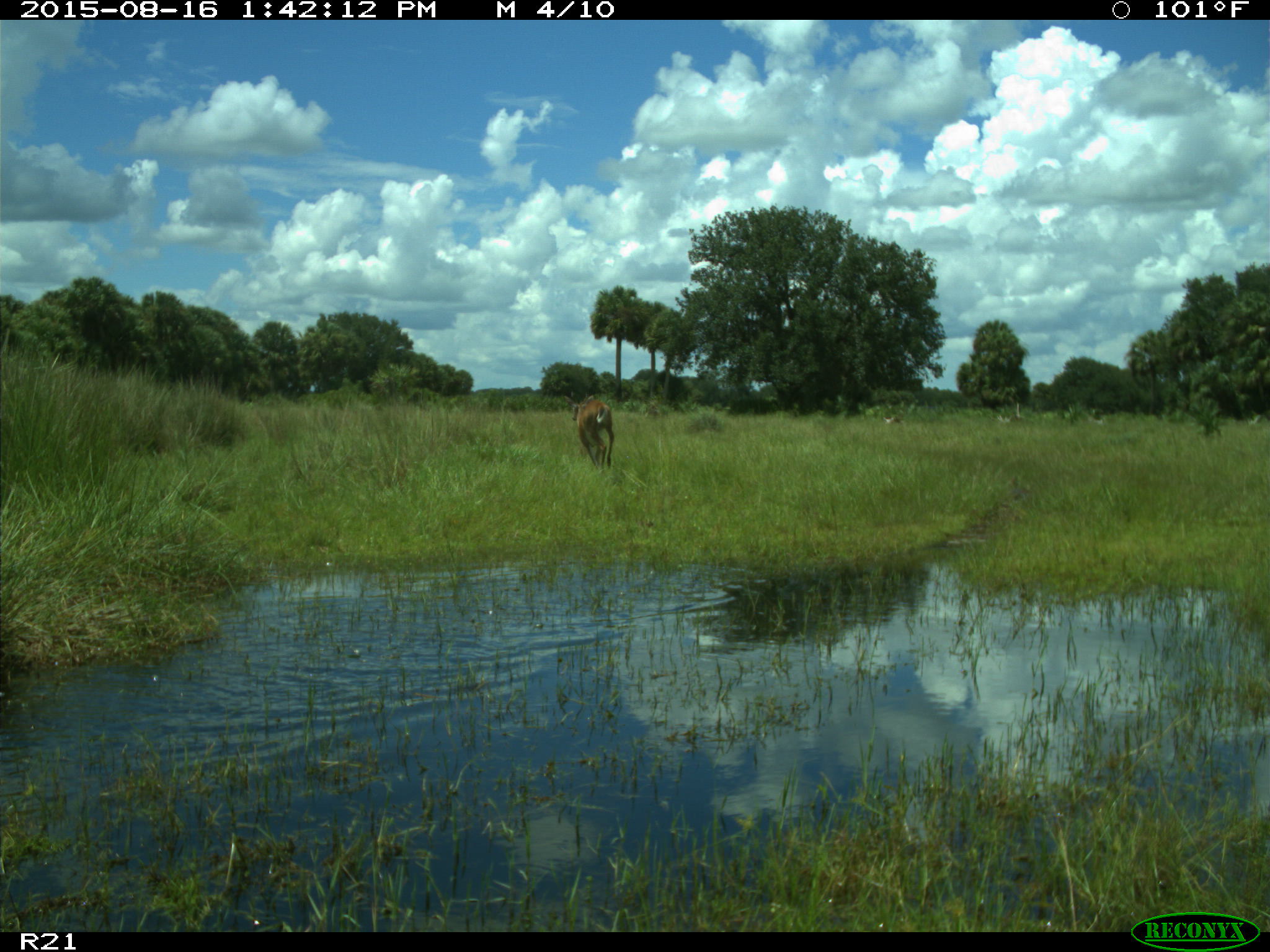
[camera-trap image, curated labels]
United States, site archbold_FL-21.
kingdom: Animalia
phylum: Chordata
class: Mammalia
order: Artiodactyla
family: Cervidae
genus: Odocoileus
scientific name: Odocoileus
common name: deer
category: unidentified deer